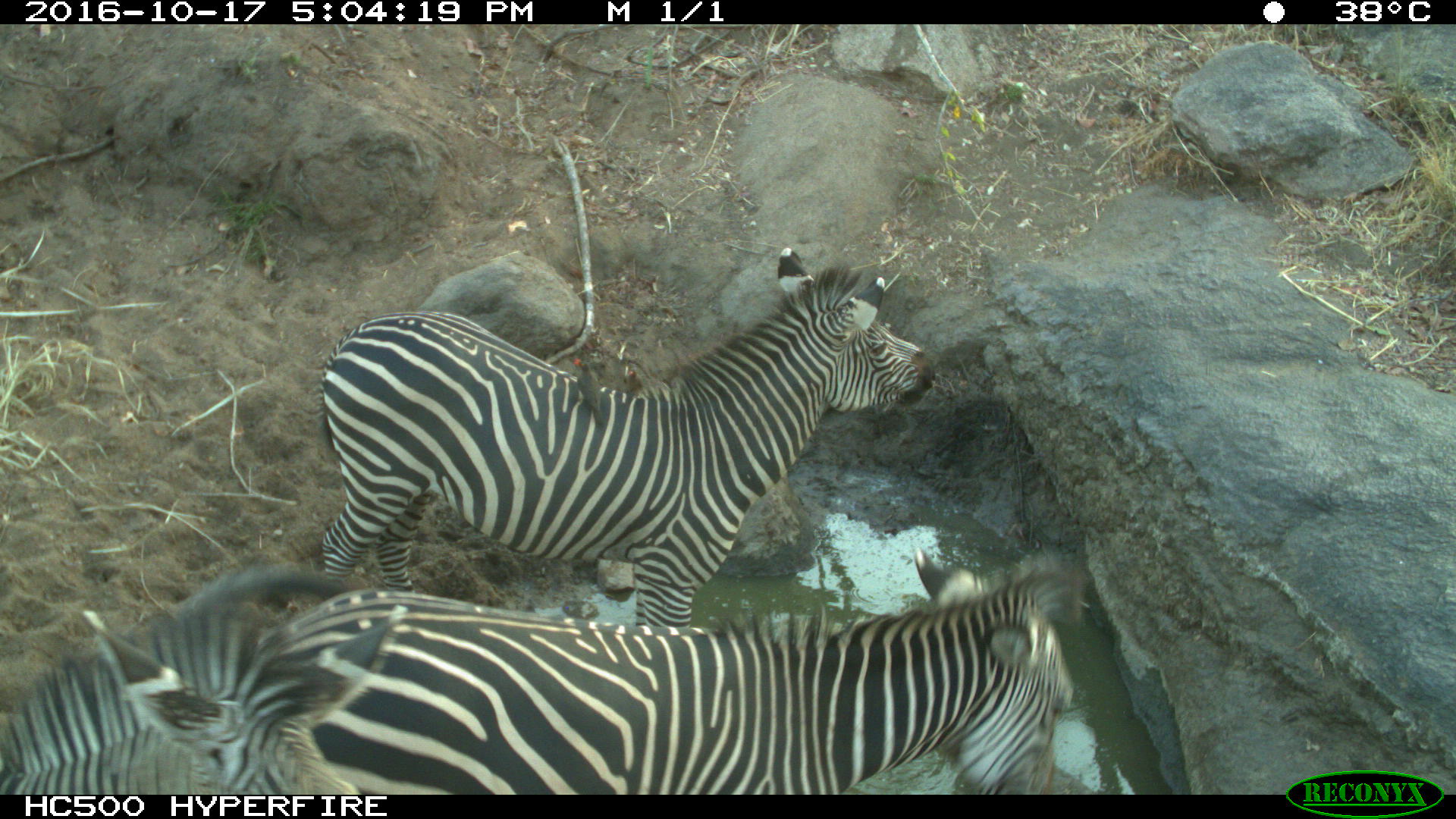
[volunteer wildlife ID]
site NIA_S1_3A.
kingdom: Animalia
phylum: Chordata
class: Mammalia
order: Perissodactyla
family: Equidae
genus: Equus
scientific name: Equus quagga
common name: plains zebra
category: zebraplains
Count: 3.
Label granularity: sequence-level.